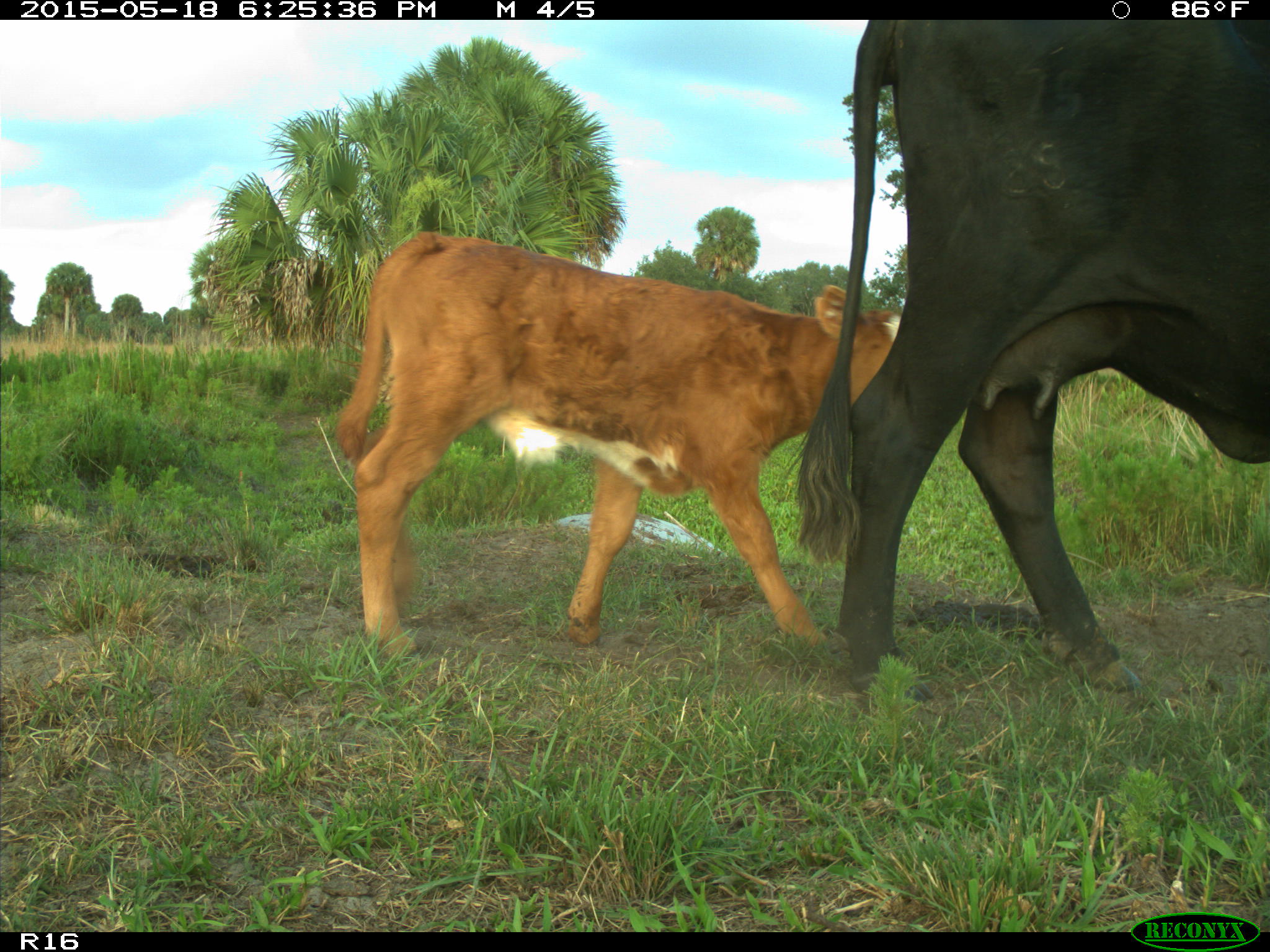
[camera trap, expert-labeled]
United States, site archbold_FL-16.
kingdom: Animalia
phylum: Chordata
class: Mammalia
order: Artiodactyla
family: Bovidae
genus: Bos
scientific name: Bos taurus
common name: domestic cow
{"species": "Bos taurus (domestic cow)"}